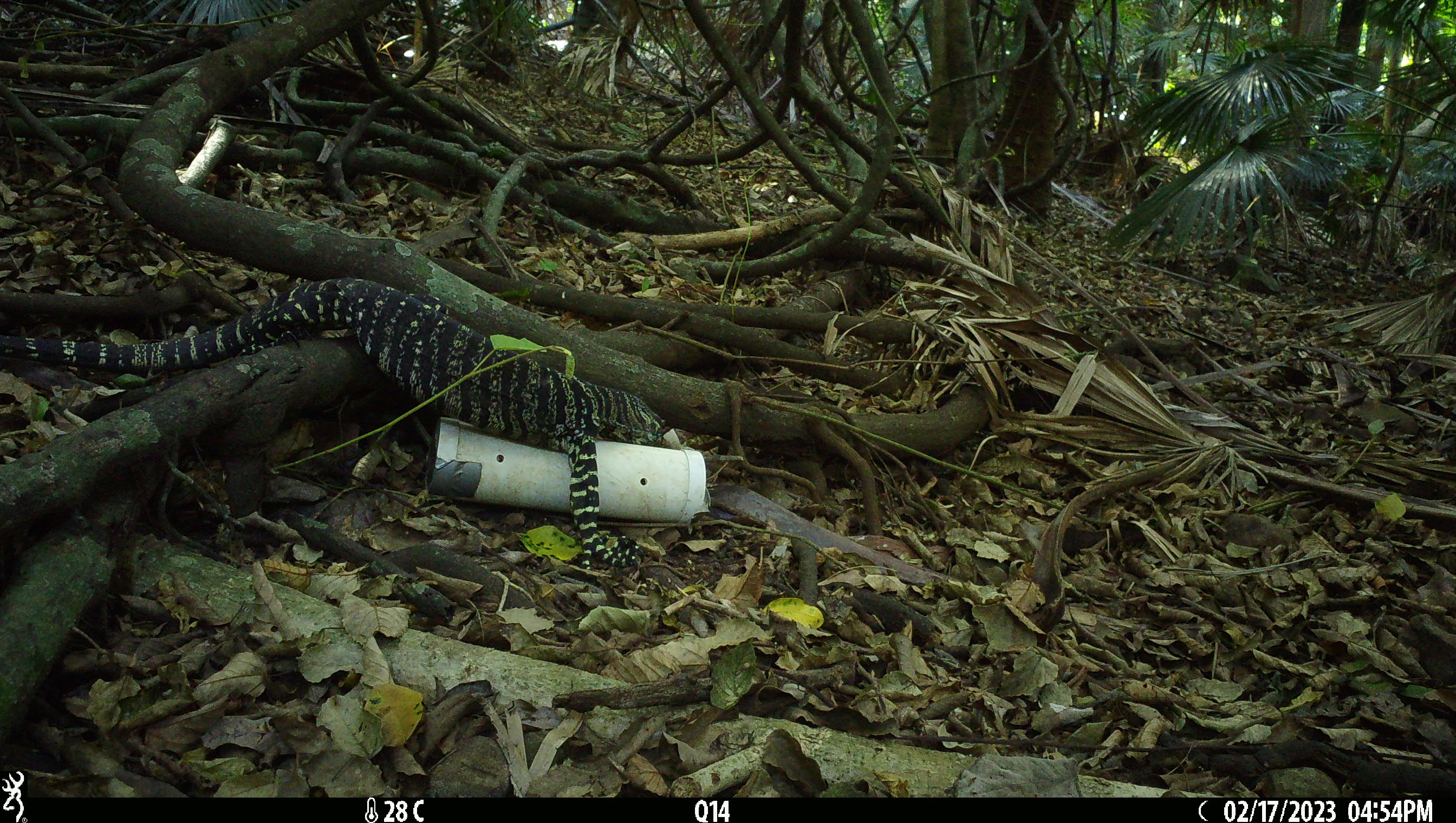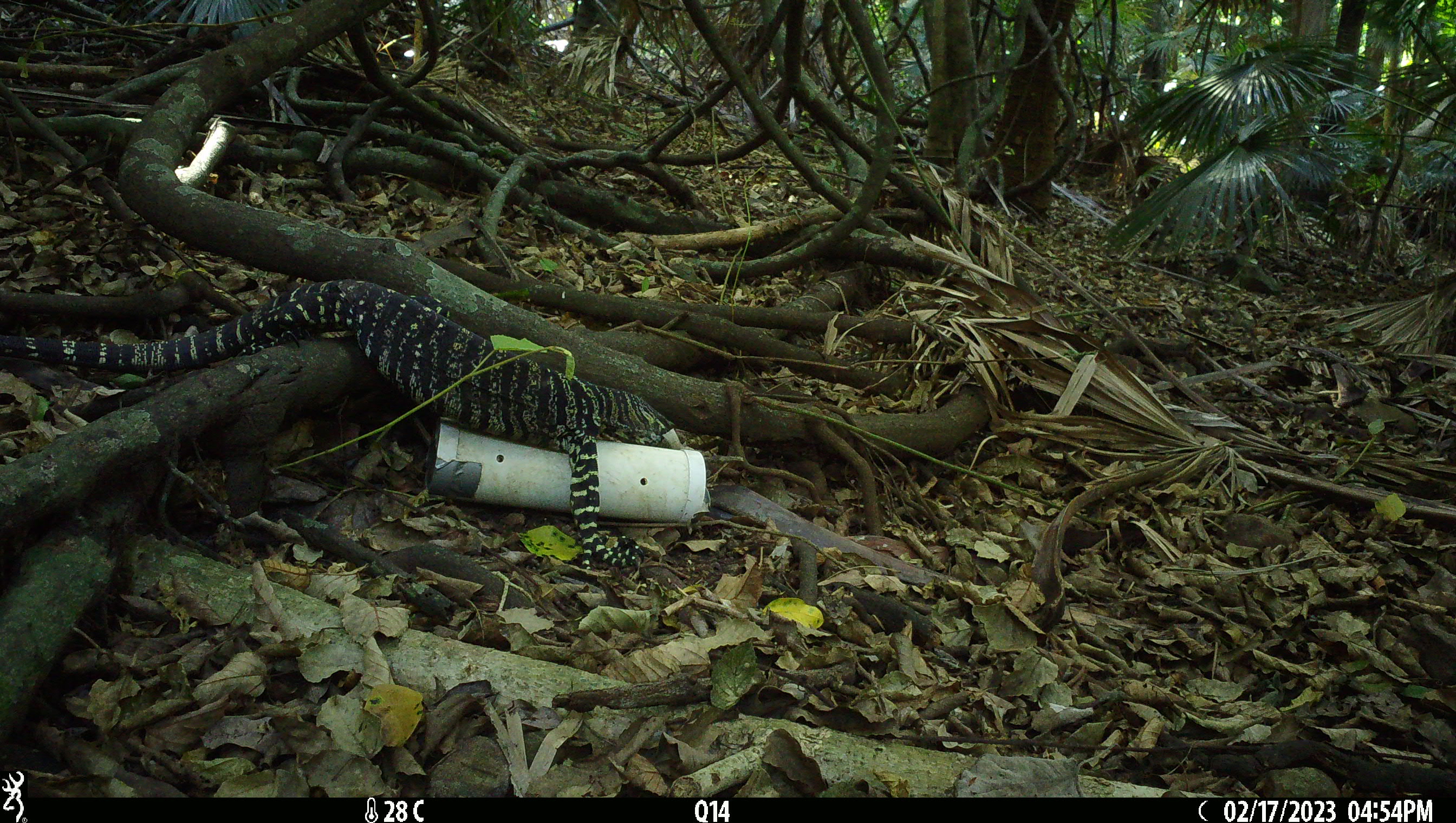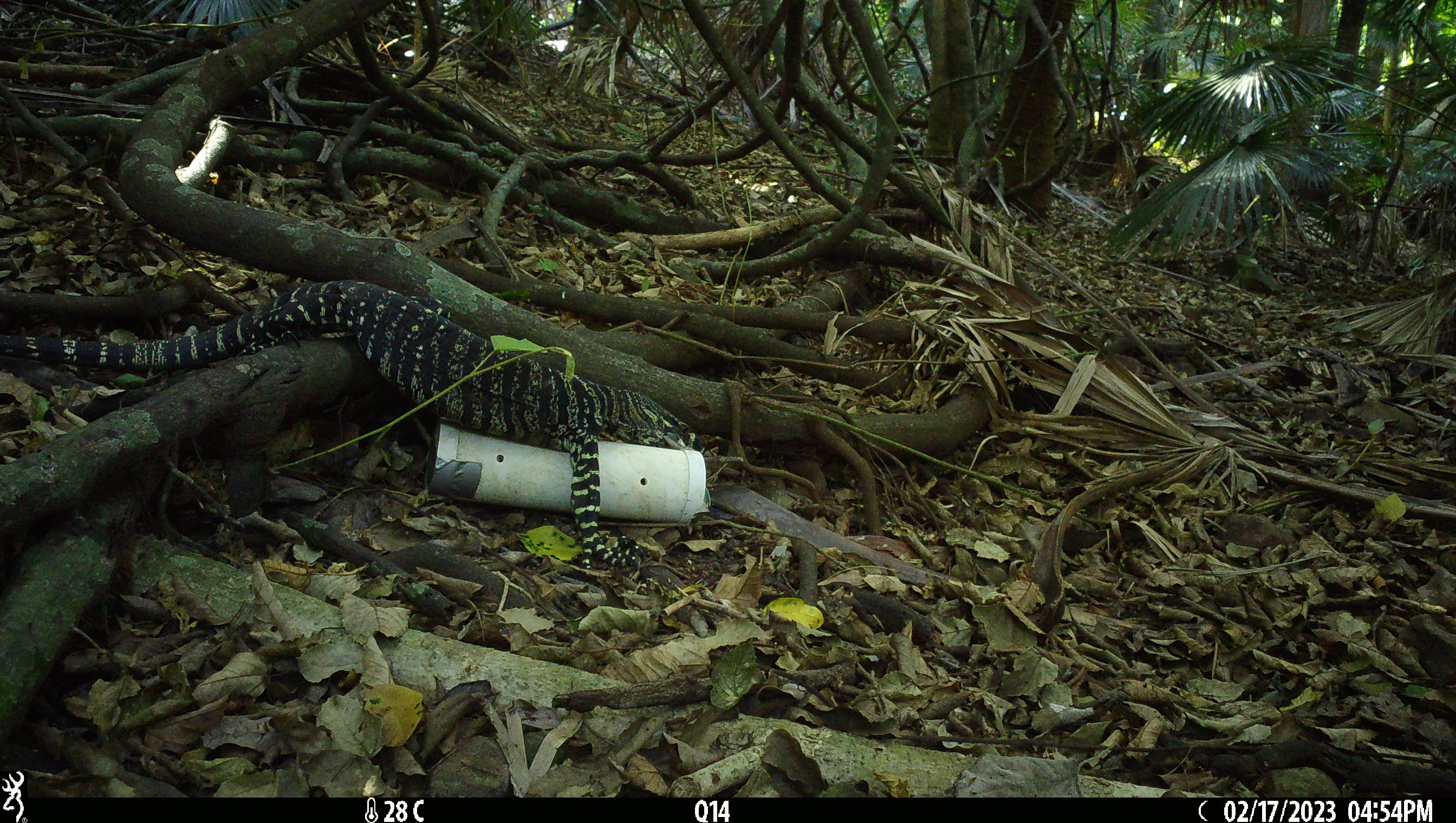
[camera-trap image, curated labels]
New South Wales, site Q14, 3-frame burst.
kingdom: Animalia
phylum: Chordata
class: Reptilia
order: Squamata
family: Varanidae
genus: Varanus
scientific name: Varanus varius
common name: lace monitor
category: goanna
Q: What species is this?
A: Goanna (lace monitor) (Varanus varius).